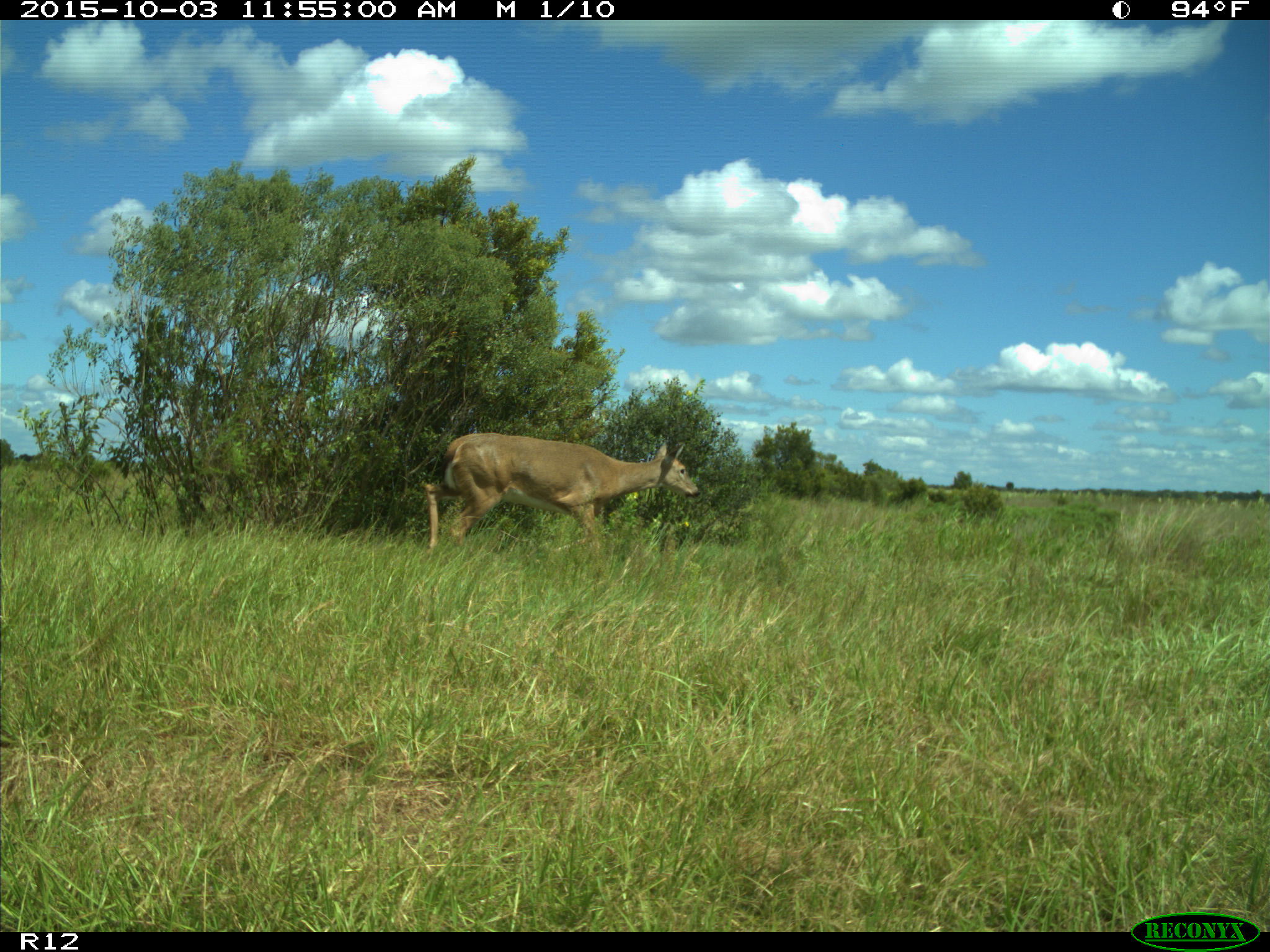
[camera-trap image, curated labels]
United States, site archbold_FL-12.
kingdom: Animalia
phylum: Chordata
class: Mammalia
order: Artiodactyla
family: Cervidae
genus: Odocoileus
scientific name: Odocoileus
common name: deer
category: unidentified deer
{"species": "unidentified deer (deer) (Odocoileus)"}